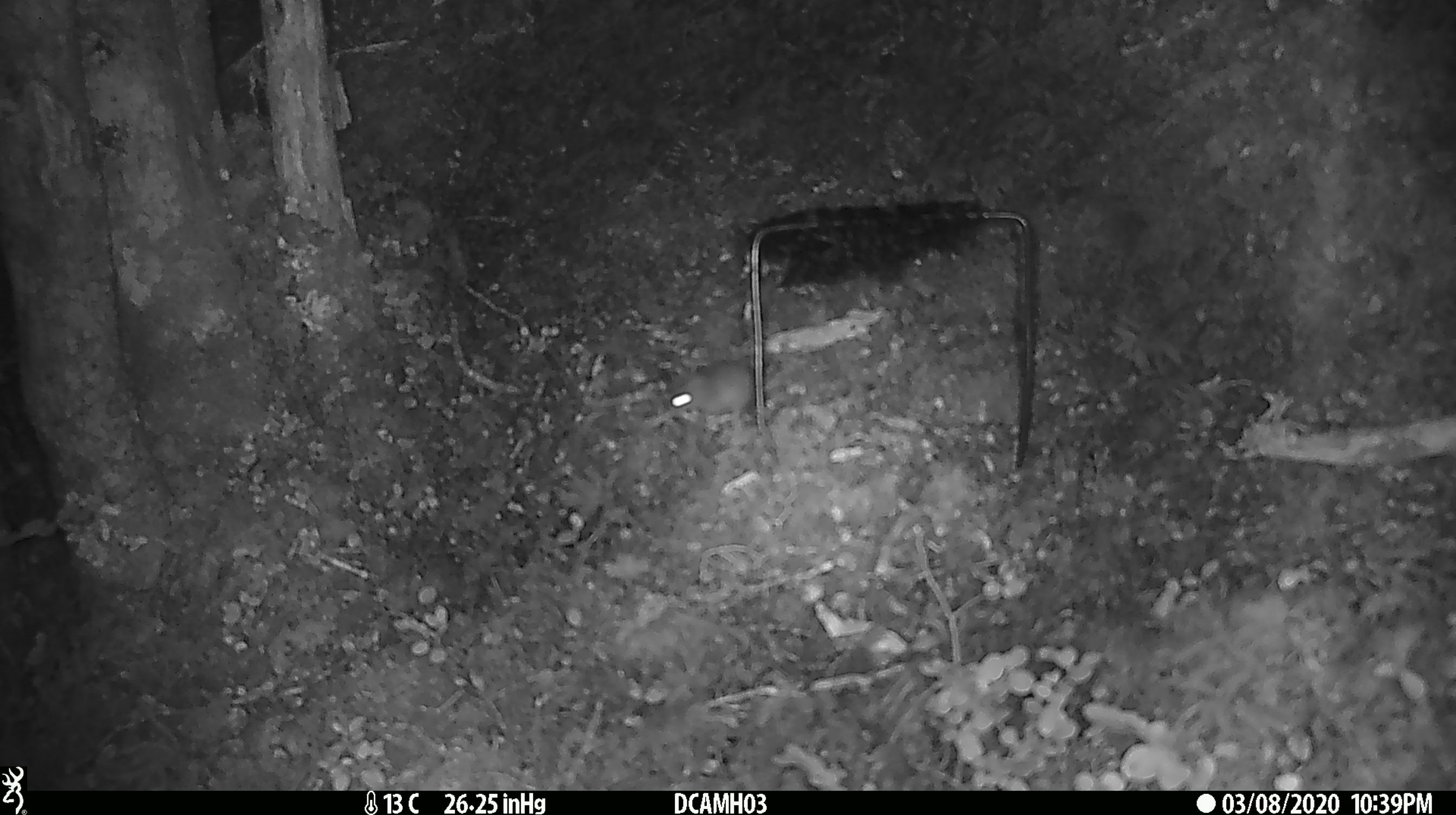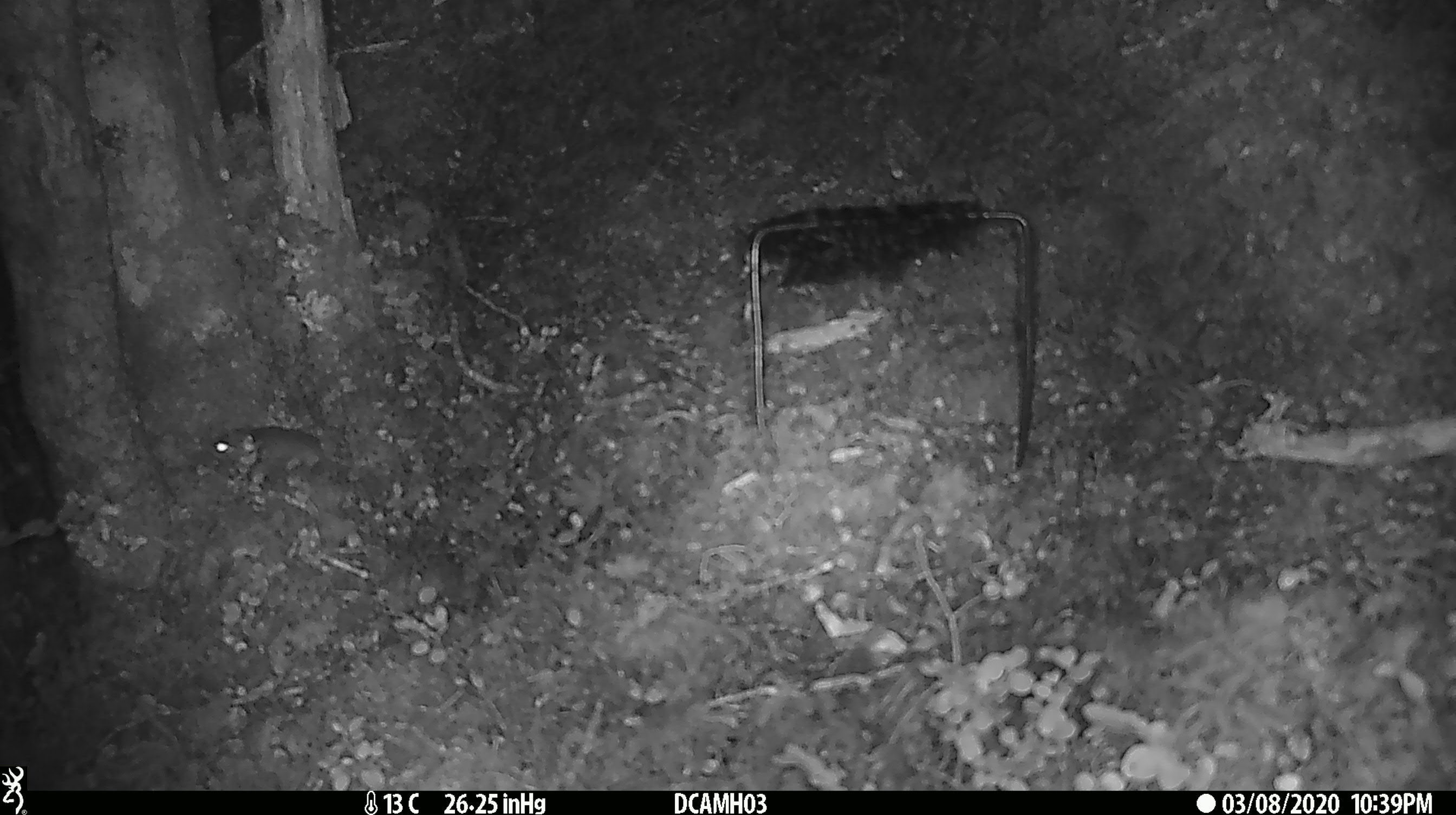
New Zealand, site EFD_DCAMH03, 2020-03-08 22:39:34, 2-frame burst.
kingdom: Animalia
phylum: Chordata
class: Mammalia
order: Rodentia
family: Muridae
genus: Mus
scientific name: Mus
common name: mouse